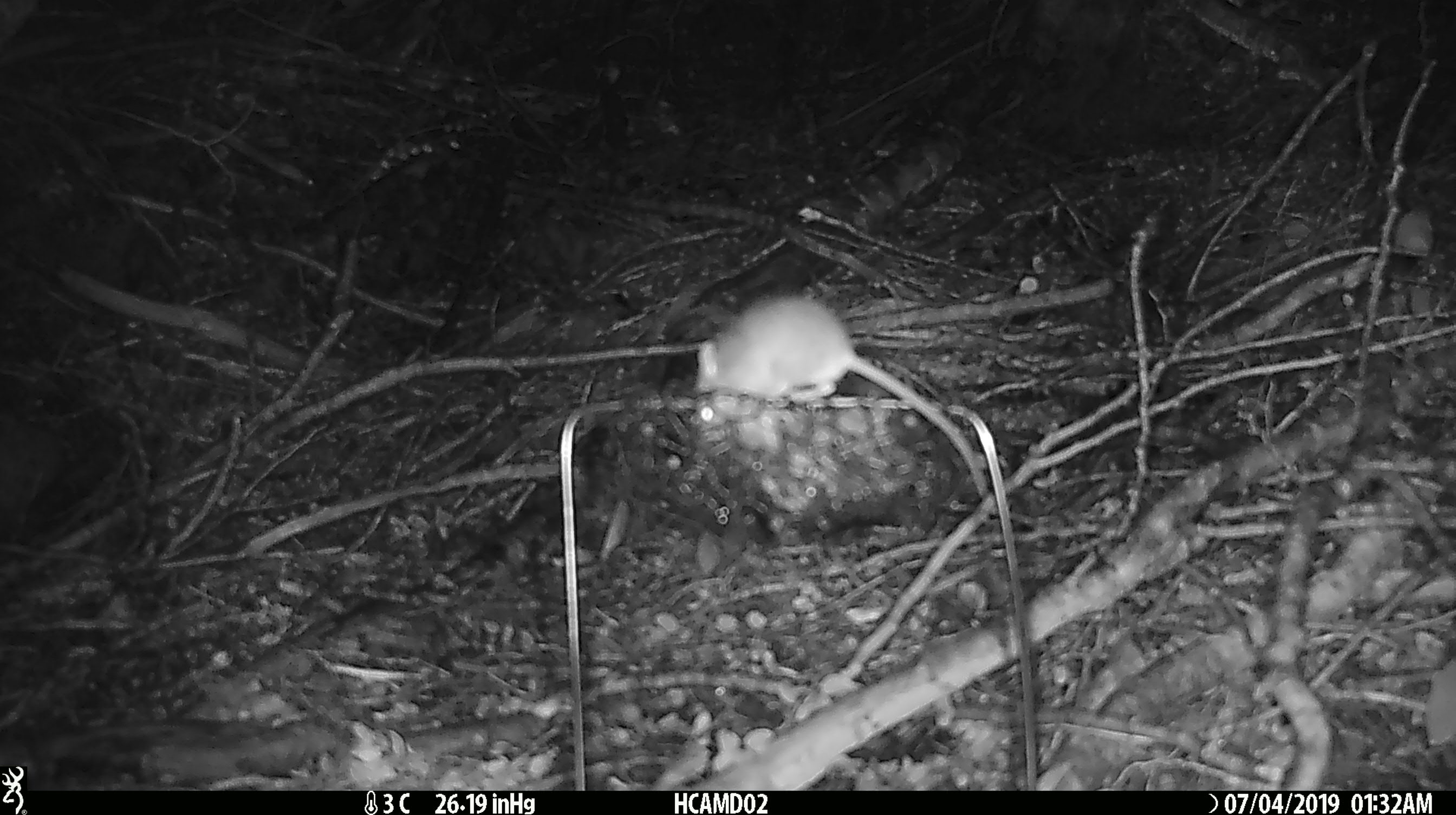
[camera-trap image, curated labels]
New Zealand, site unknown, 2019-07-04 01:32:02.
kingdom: Animalia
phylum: Chordata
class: Mammalia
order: Rodentia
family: Muridae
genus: Mus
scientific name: Mus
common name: mouse